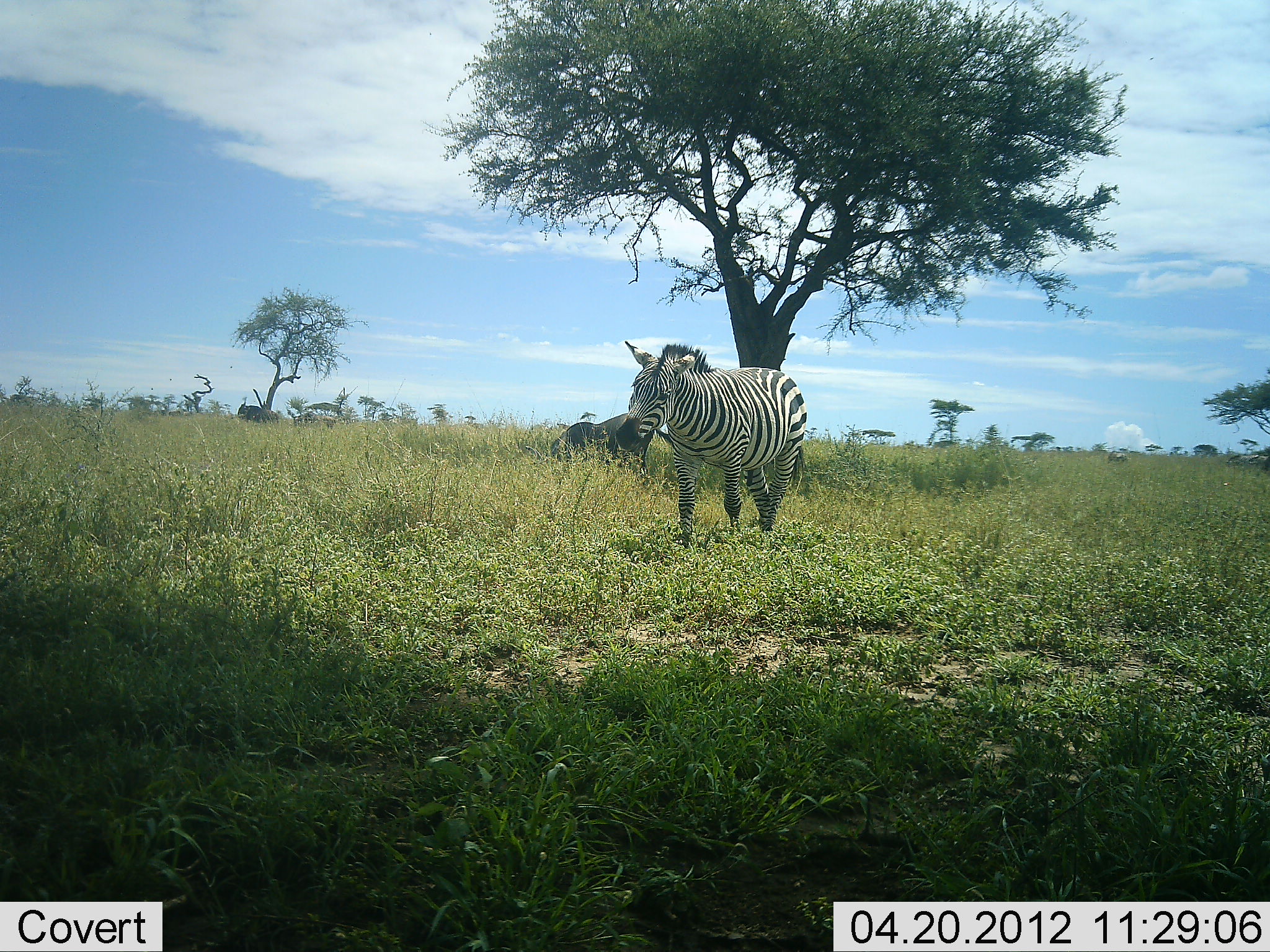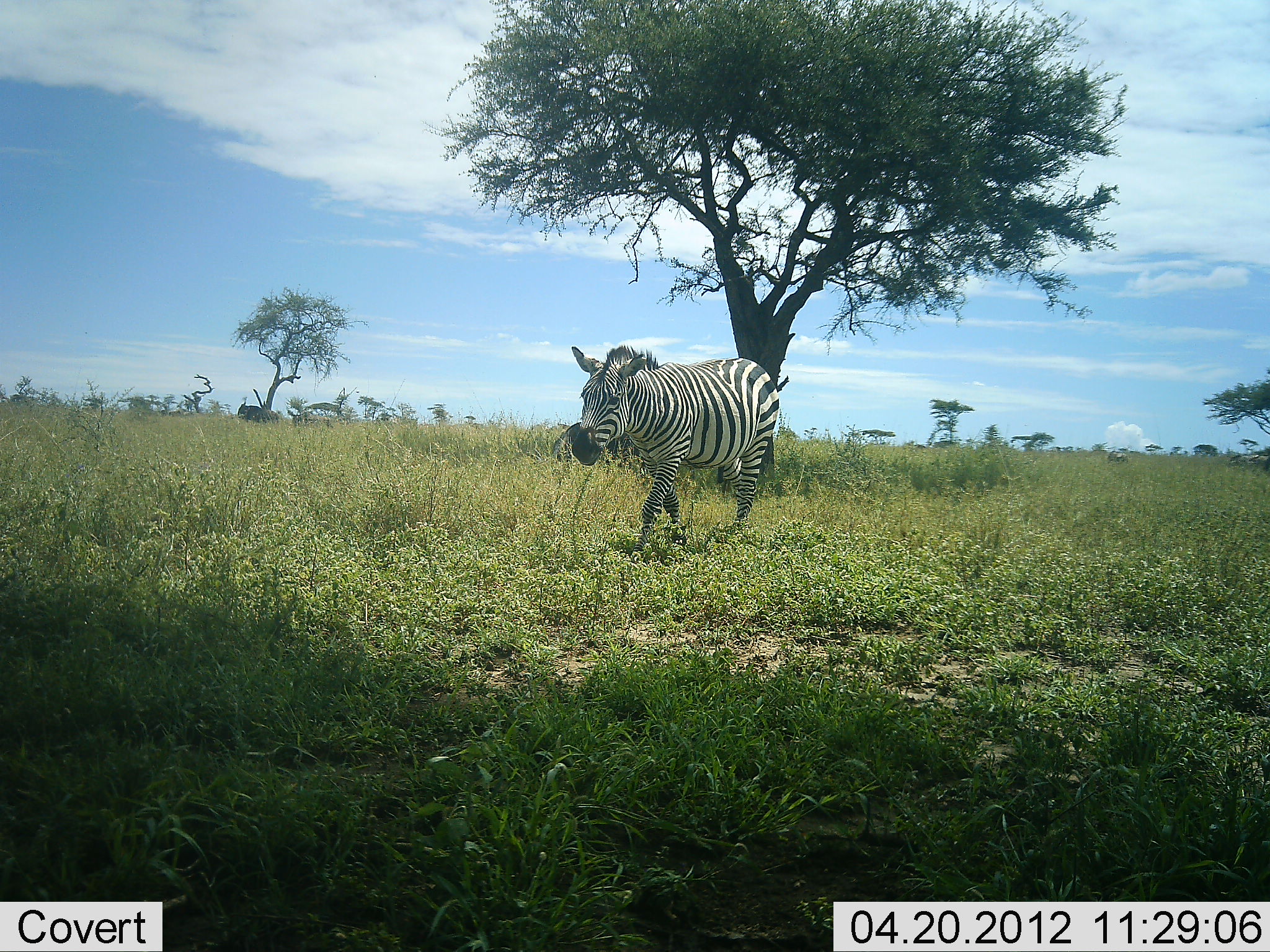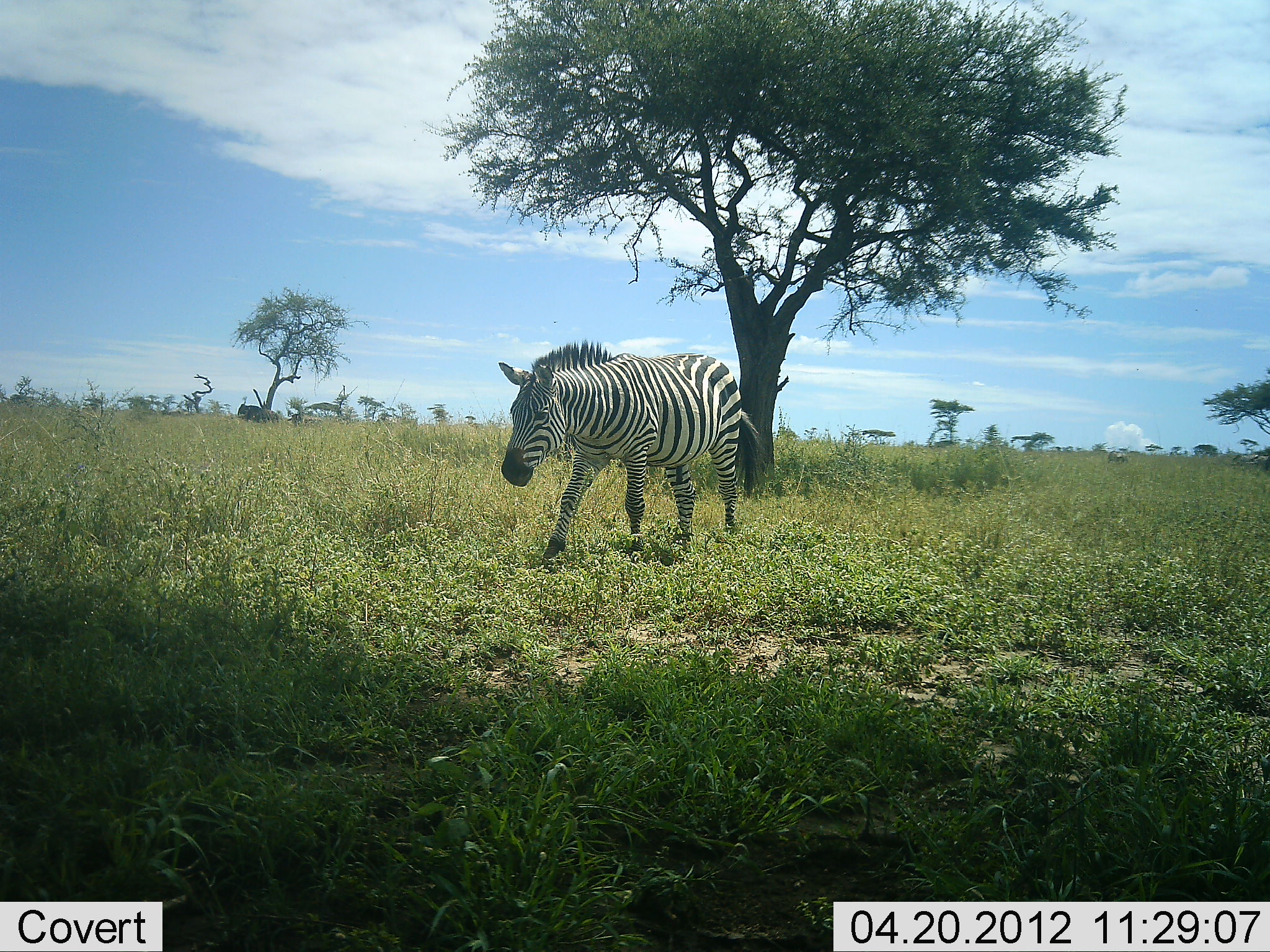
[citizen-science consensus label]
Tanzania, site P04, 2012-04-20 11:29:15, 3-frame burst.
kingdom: Animalia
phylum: Chordata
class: Mammalia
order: Perissodactyla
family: Equidae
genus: Equus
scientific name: Equus quagga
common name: plains zebra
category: zebra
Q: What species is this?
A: Zebra (plains zebra) (Equus quagga).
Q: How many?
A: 1.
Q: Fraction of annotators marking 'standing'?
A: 6%.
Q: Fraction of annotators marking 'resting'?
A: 0%.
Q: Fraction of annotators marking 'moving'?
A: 97%.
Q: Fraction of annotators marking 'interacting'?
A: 0%.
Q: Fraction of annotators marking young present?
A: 0%.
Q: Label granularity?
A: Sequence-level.